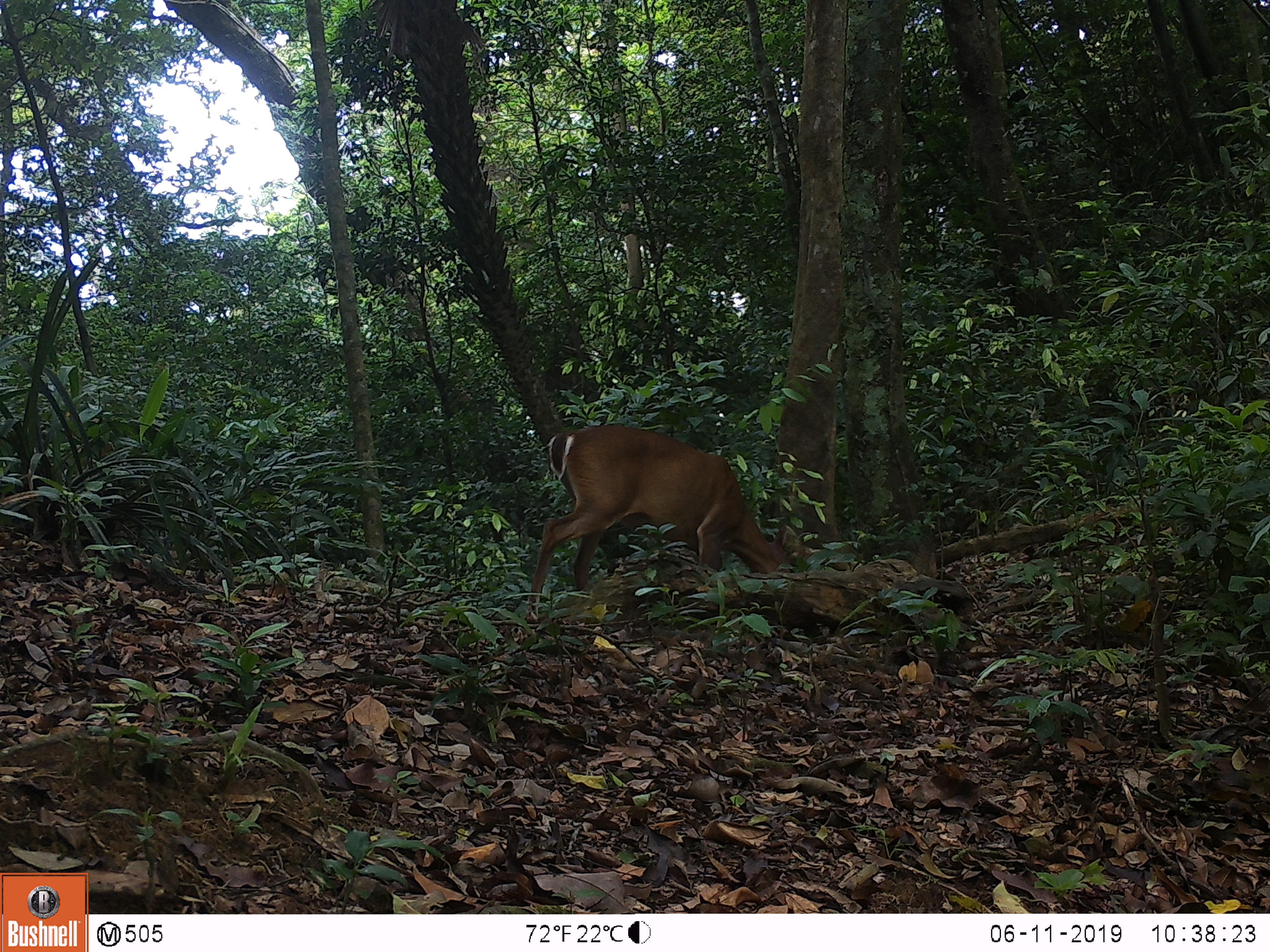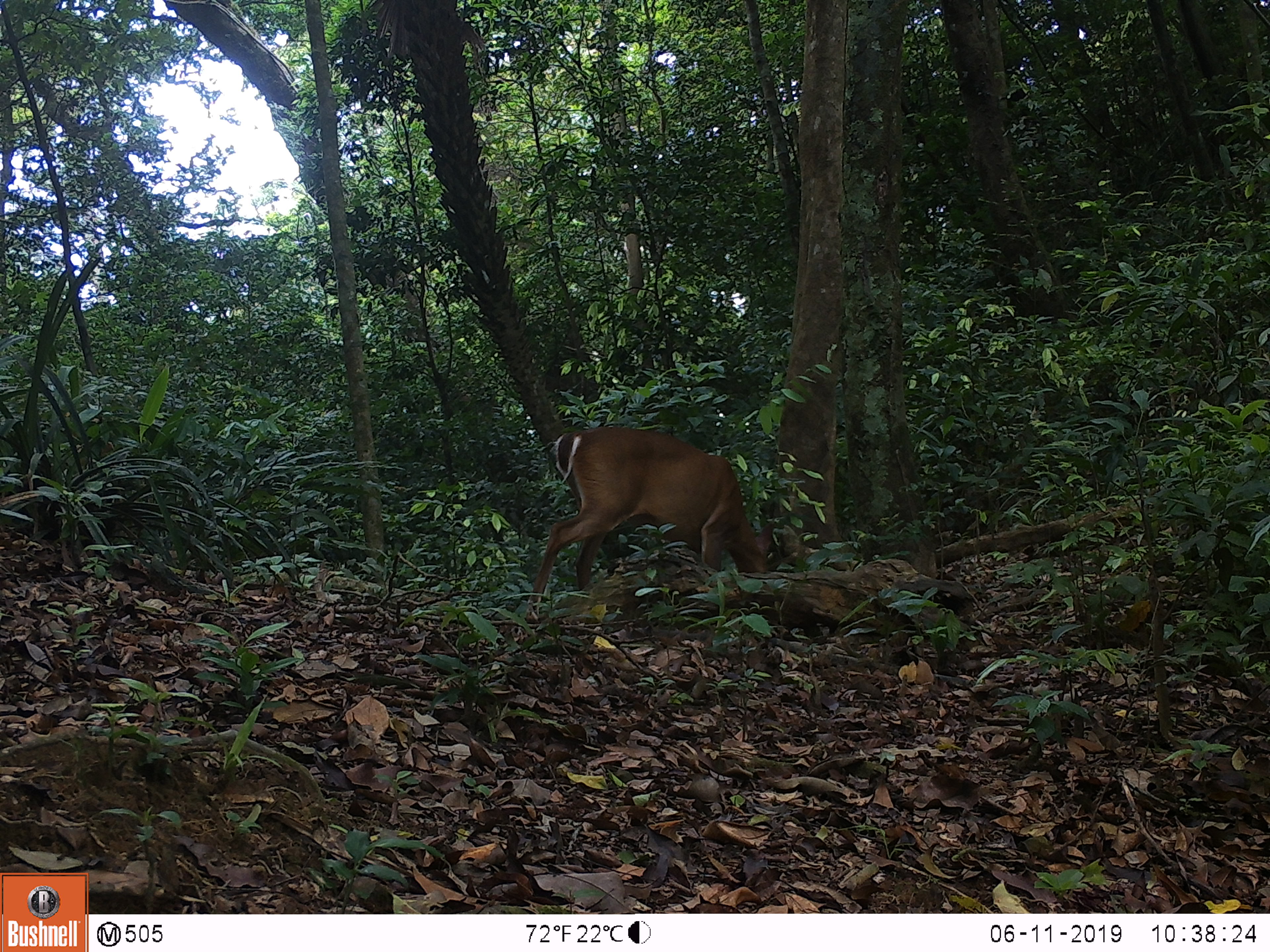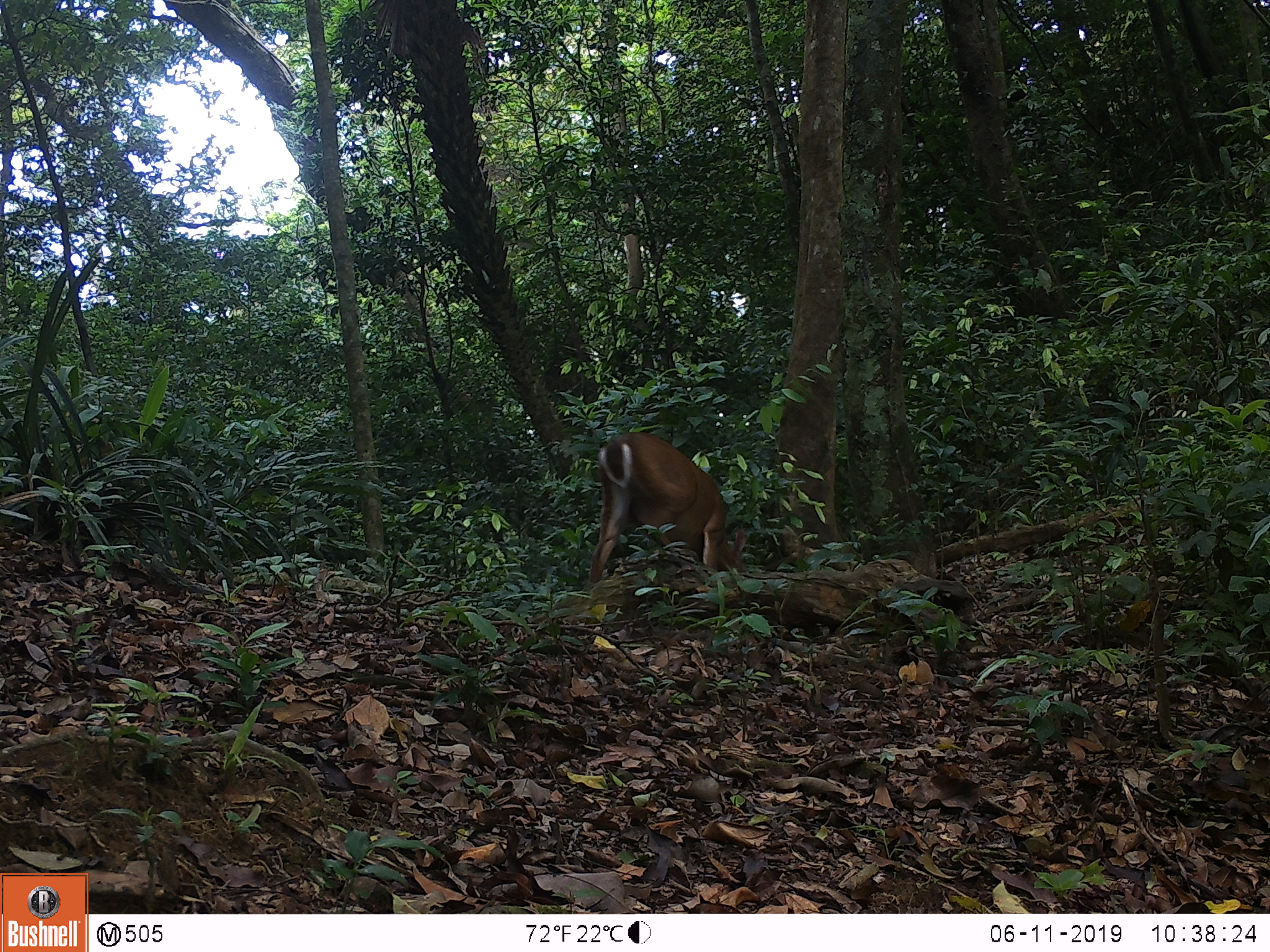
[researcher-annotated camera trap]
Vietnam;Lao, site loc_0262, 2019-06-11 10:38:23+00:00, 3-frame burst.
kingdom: Animalia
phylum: Chordata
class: Mammalia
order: Artiodactyla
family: Cervidae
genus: Muntiacus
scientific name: Muntiacus vuquangensis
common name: large-antlered muntjac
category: large antlered muntjac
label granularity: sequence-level